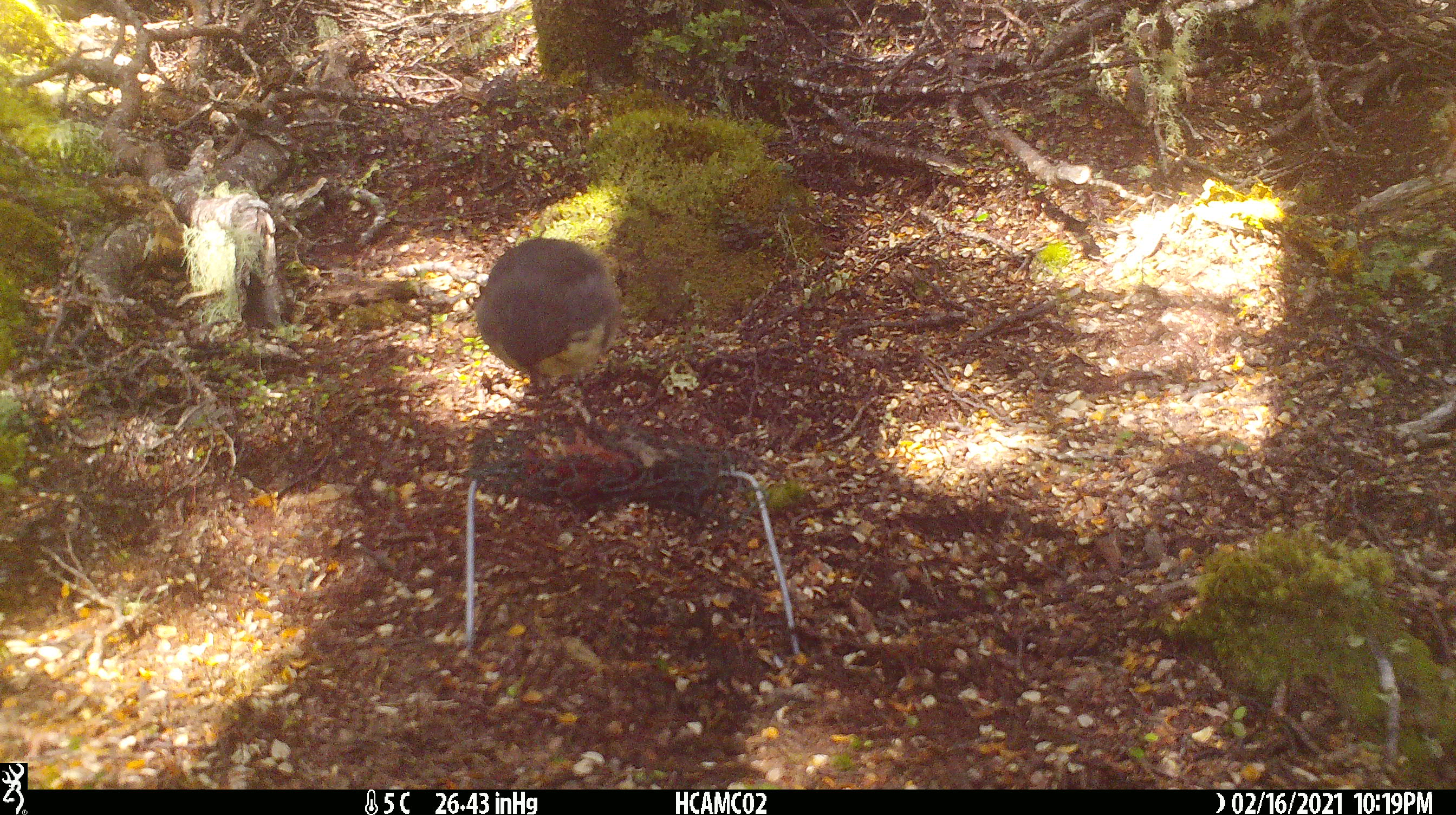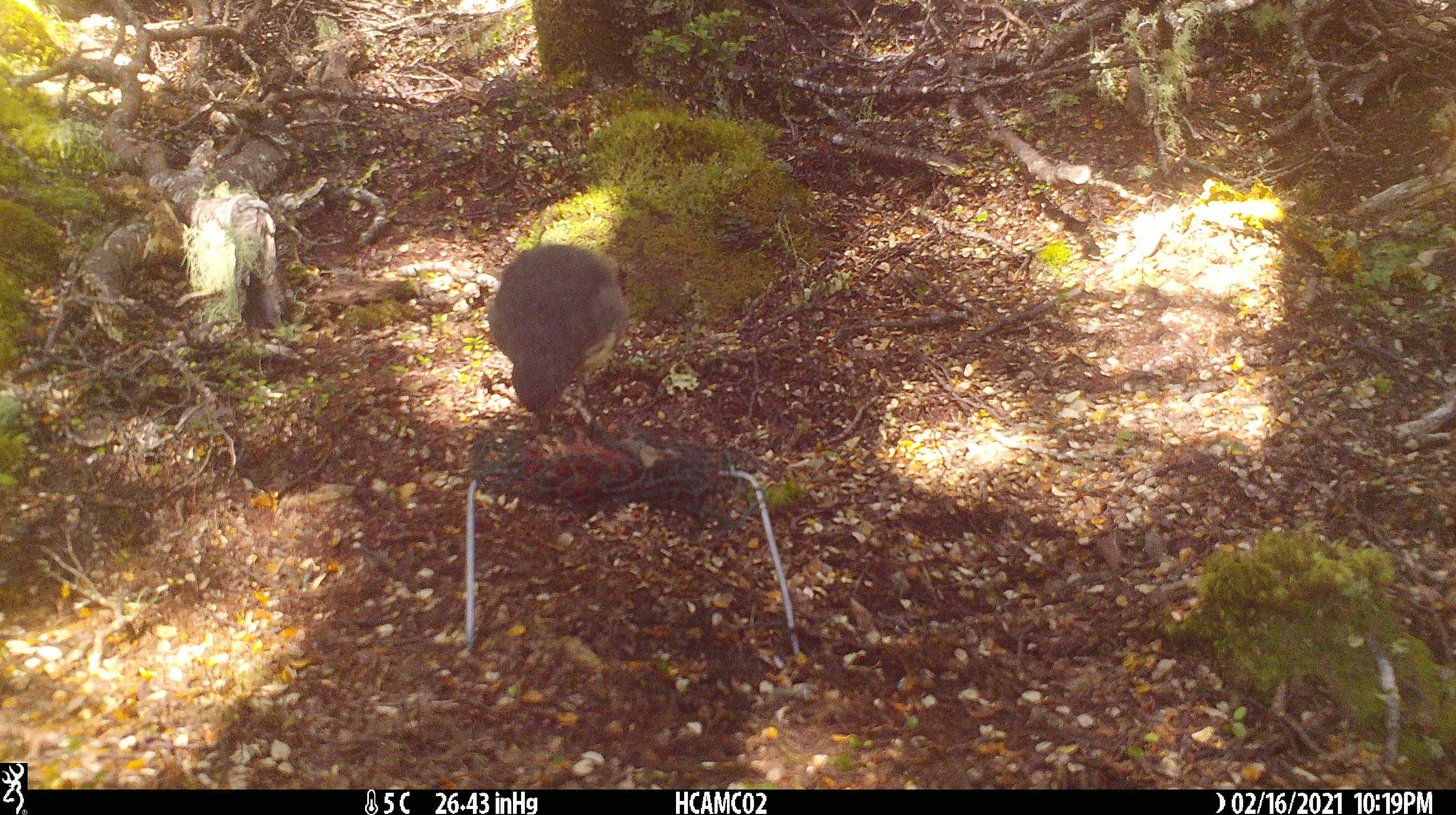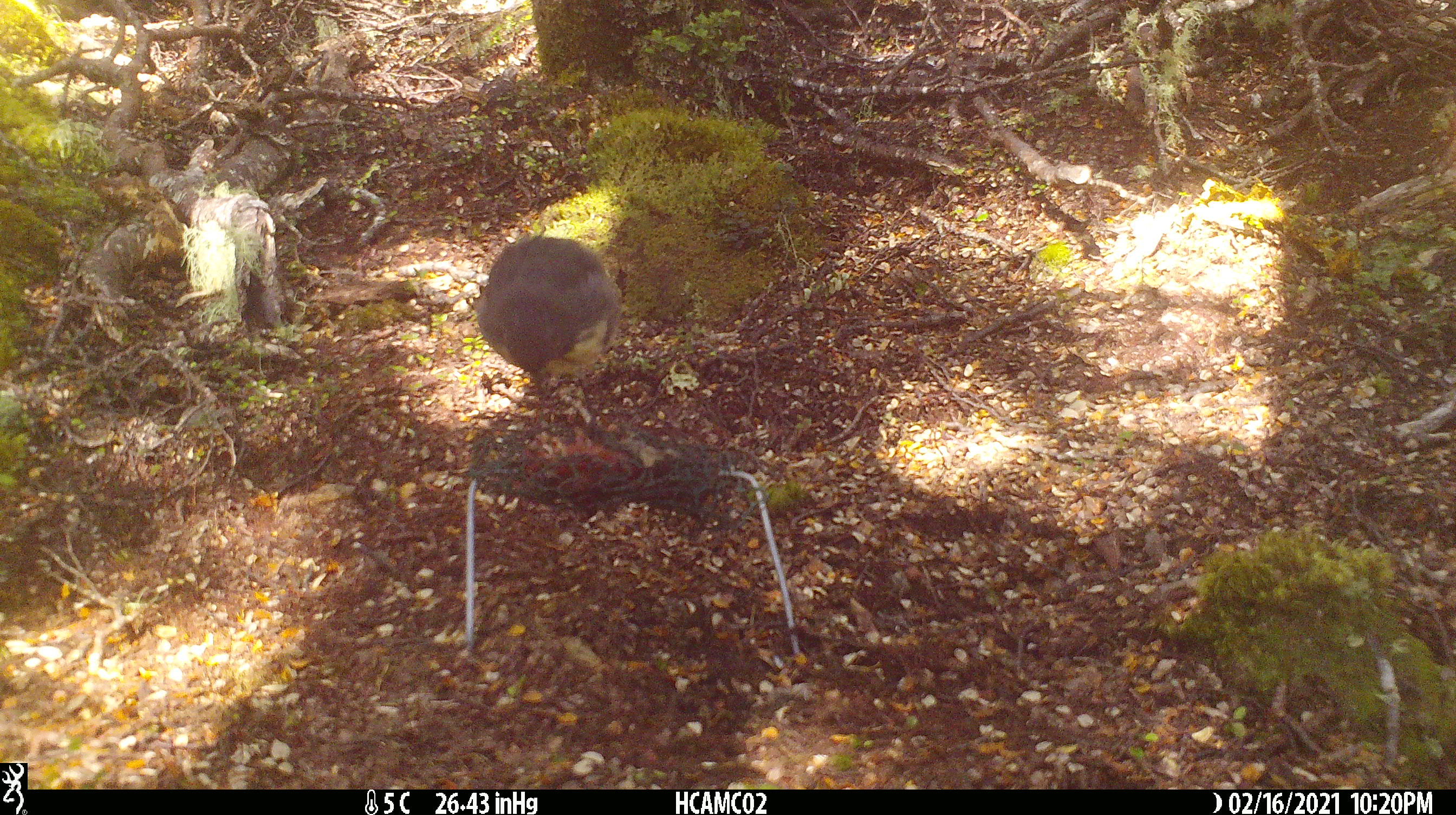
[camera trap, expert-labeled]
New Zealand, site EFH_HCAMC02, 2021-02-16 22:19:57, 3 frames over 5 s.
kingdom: Animalia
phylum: Chordata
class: Aves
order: Passeriformes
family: Petroicidae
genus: Petroica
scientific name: Petroica australis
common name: new zealand robin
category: robin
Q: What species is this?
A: Robin (new zealand robin) (Petroica australis).